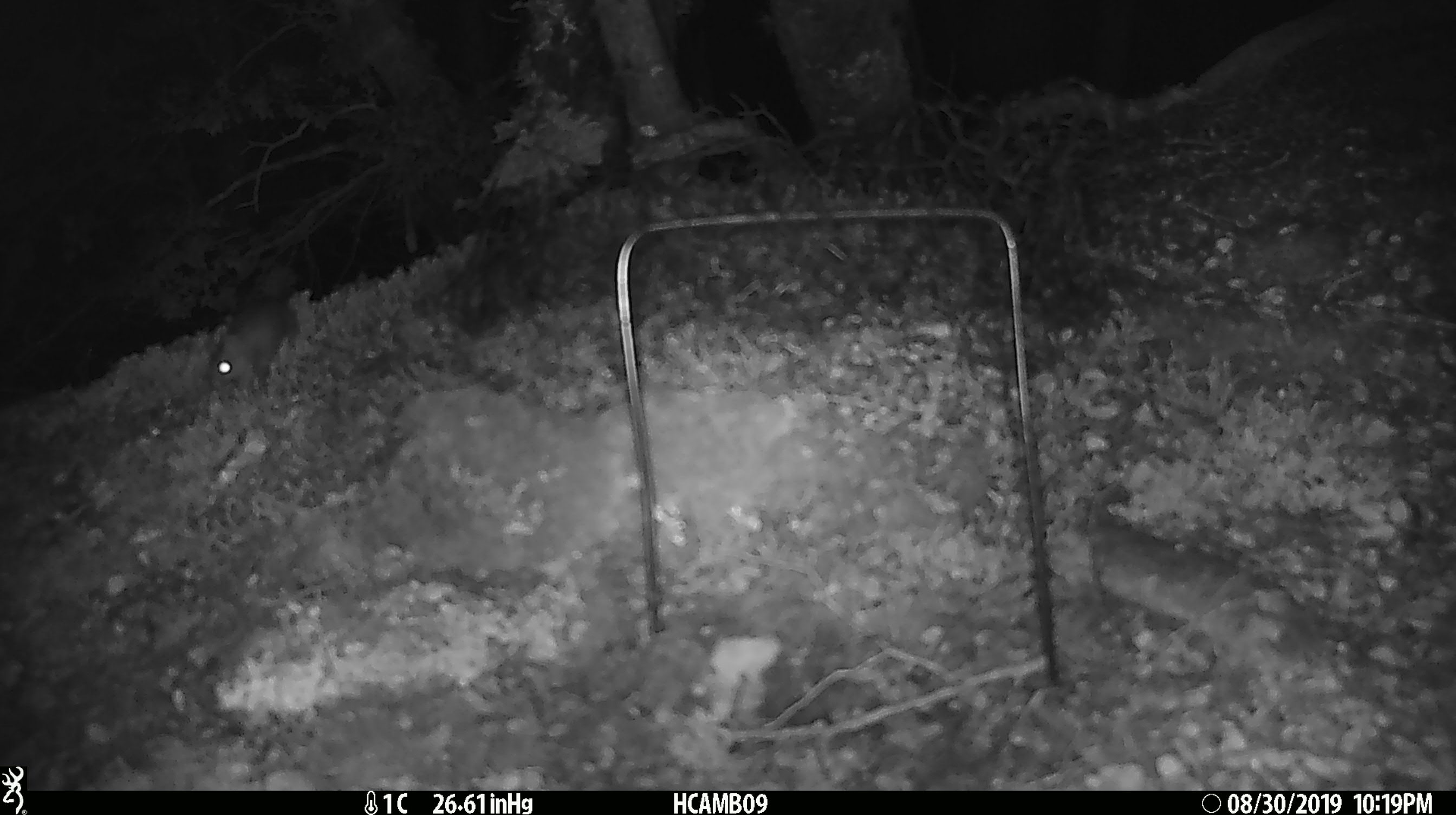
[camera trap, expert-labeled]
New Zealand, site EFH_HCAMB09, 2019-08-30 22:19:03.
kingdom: Animalia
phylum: Chordata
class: Mammalia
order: Rodentia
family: Muridae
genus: Mus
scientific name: Mus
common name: mouse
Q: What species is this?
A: Mouse (Mus).